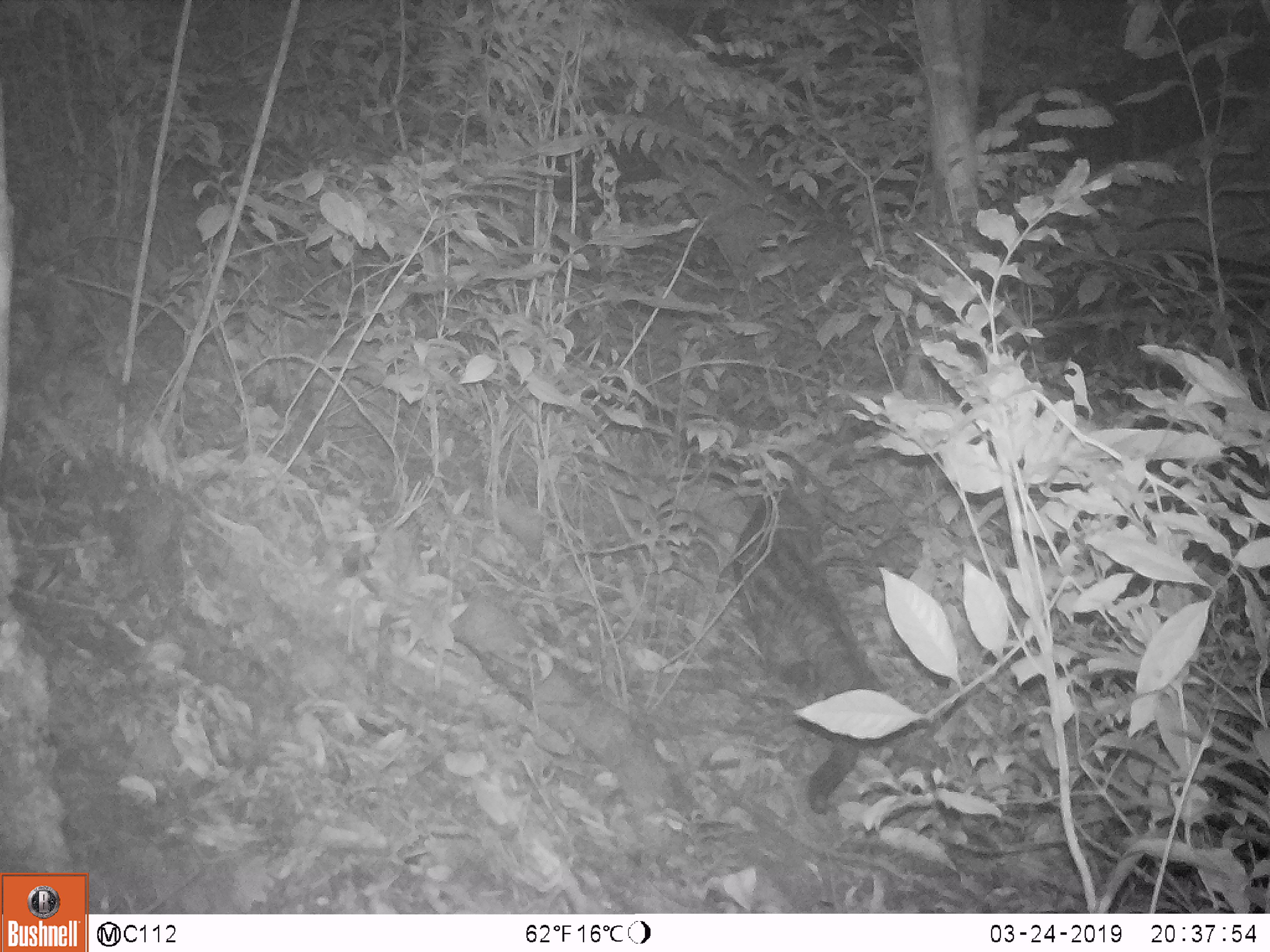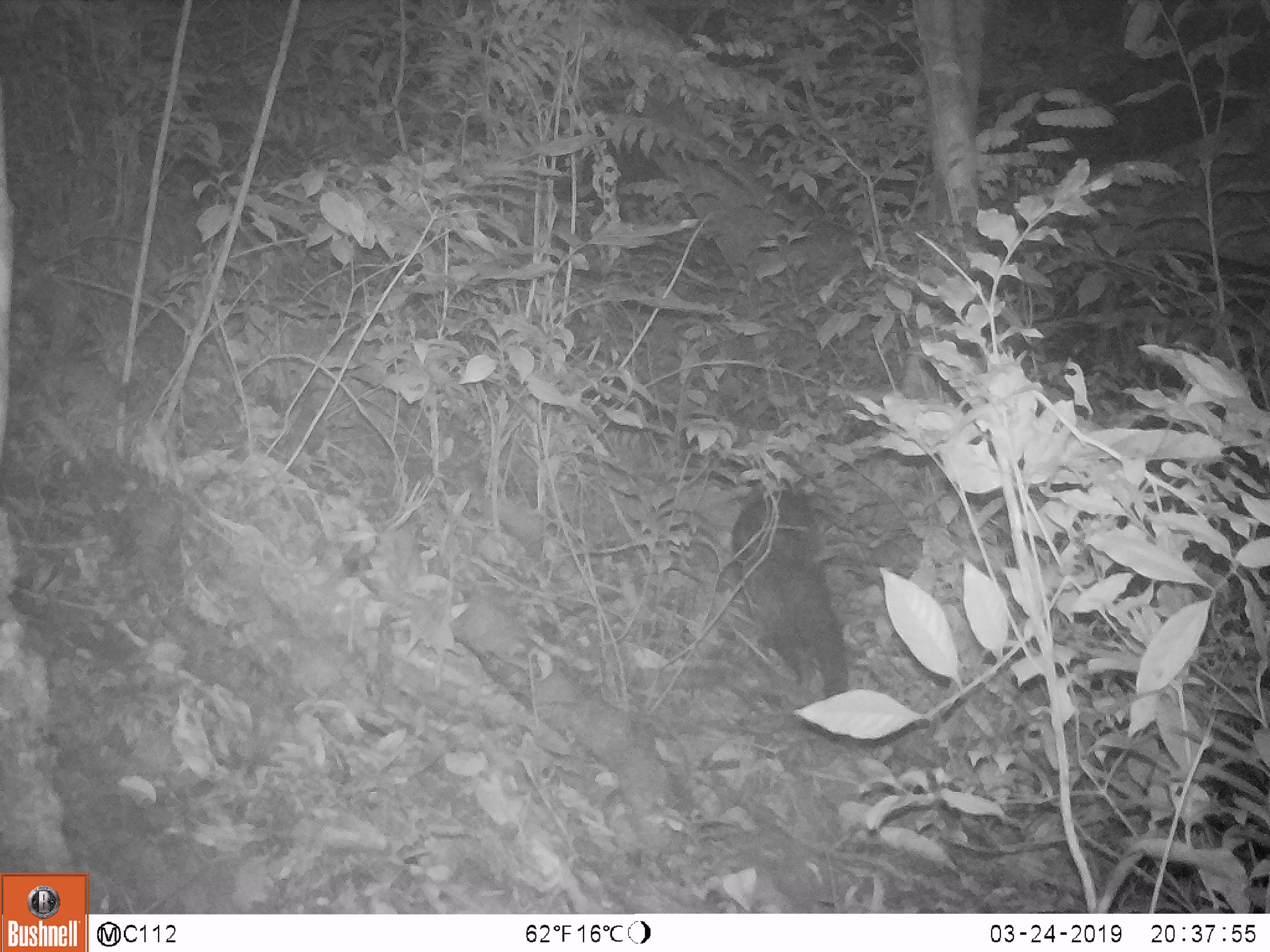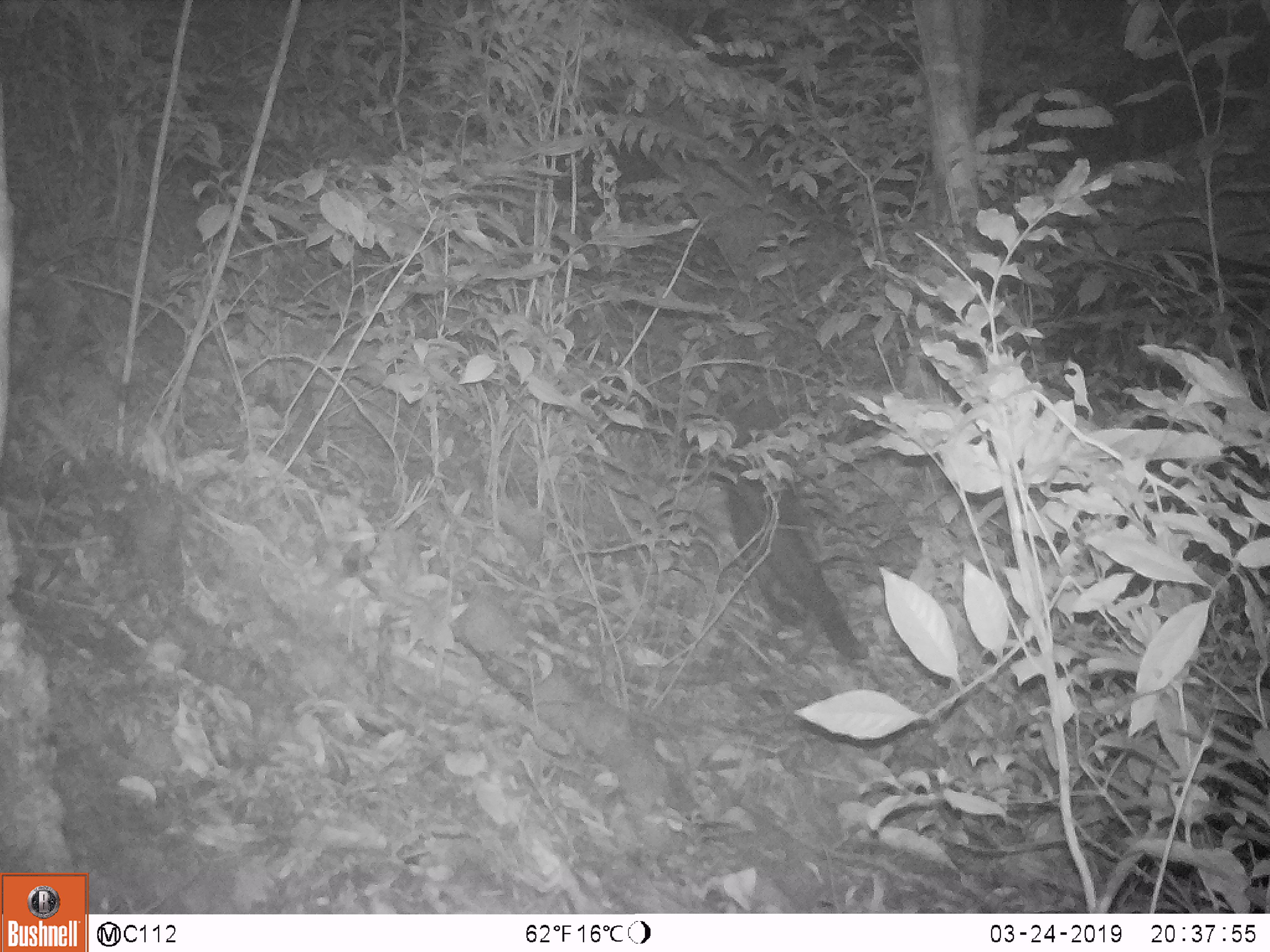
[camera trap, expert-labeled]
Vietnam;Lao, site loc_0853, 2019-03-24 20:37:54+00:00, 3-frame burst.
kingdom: Animalia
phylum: Chordata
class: Mammalia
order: Carnivora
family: Viverridae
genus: Paradoxurus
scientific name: Paradoxurus hermaphroditus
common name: common palm civet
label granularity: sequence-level